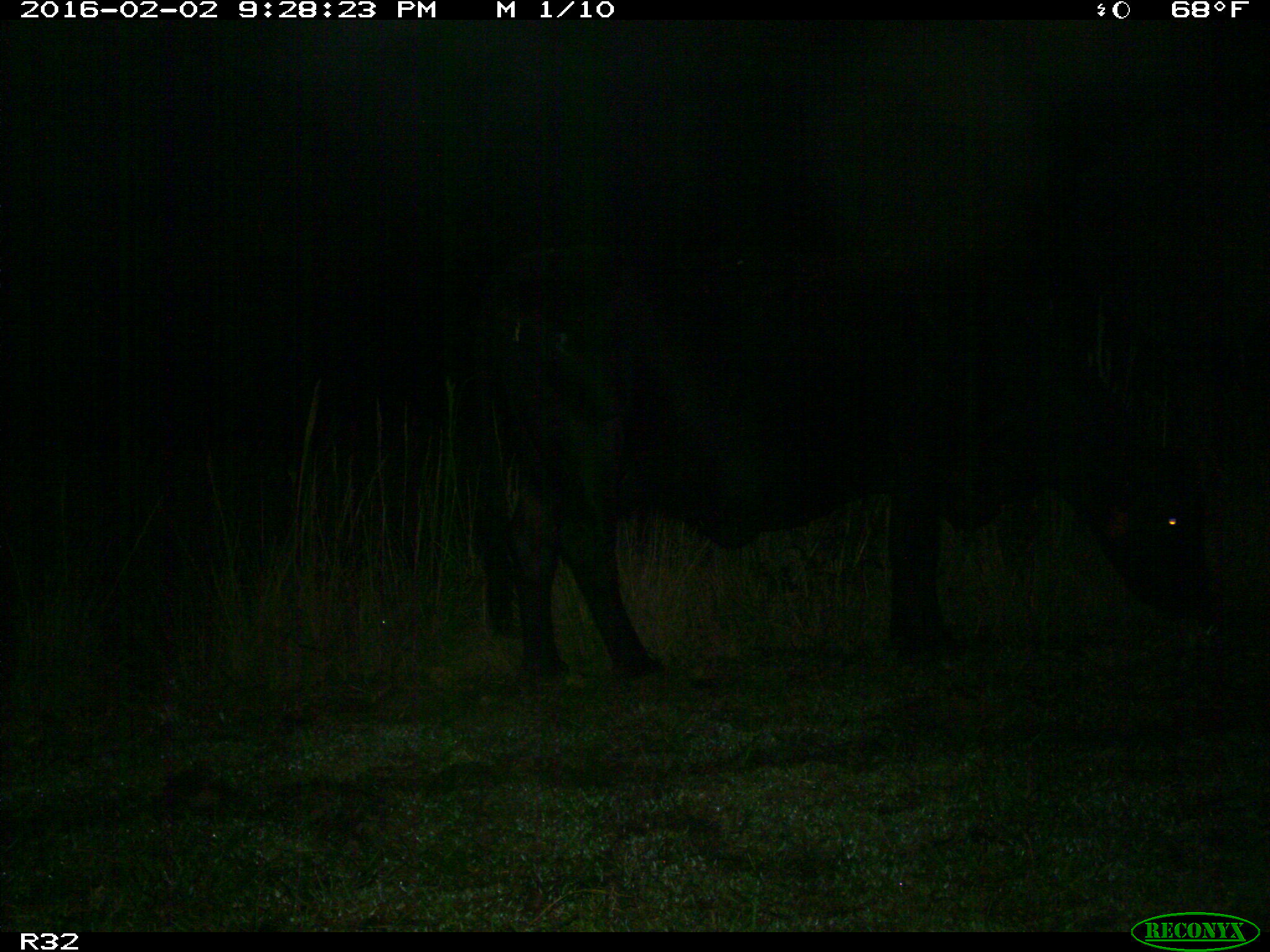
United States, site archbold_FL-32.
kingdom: Animalia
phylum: Chordata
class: Mammalia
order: Artiodactyla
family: Bovidae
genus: Bos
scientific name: Bos taurus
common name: domestic cow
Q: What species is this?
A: Bos taurus (domestic cow).